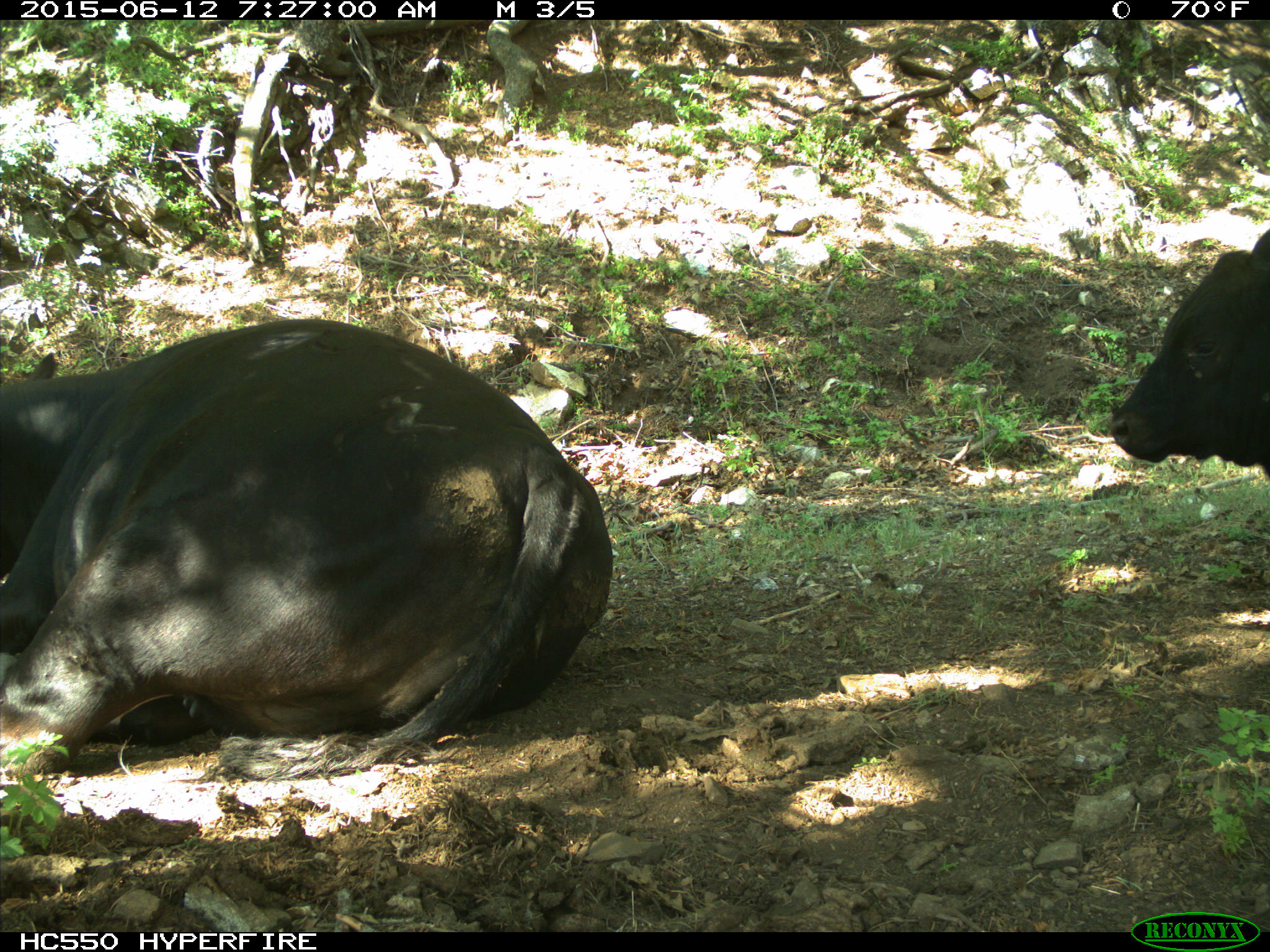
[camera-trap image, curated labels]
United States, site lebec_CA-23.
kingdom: Animalia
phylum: Chordata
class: Mammalia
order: Artiodactyla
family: Bovidae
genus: Bos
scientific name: Bos taurus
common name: domestic cow